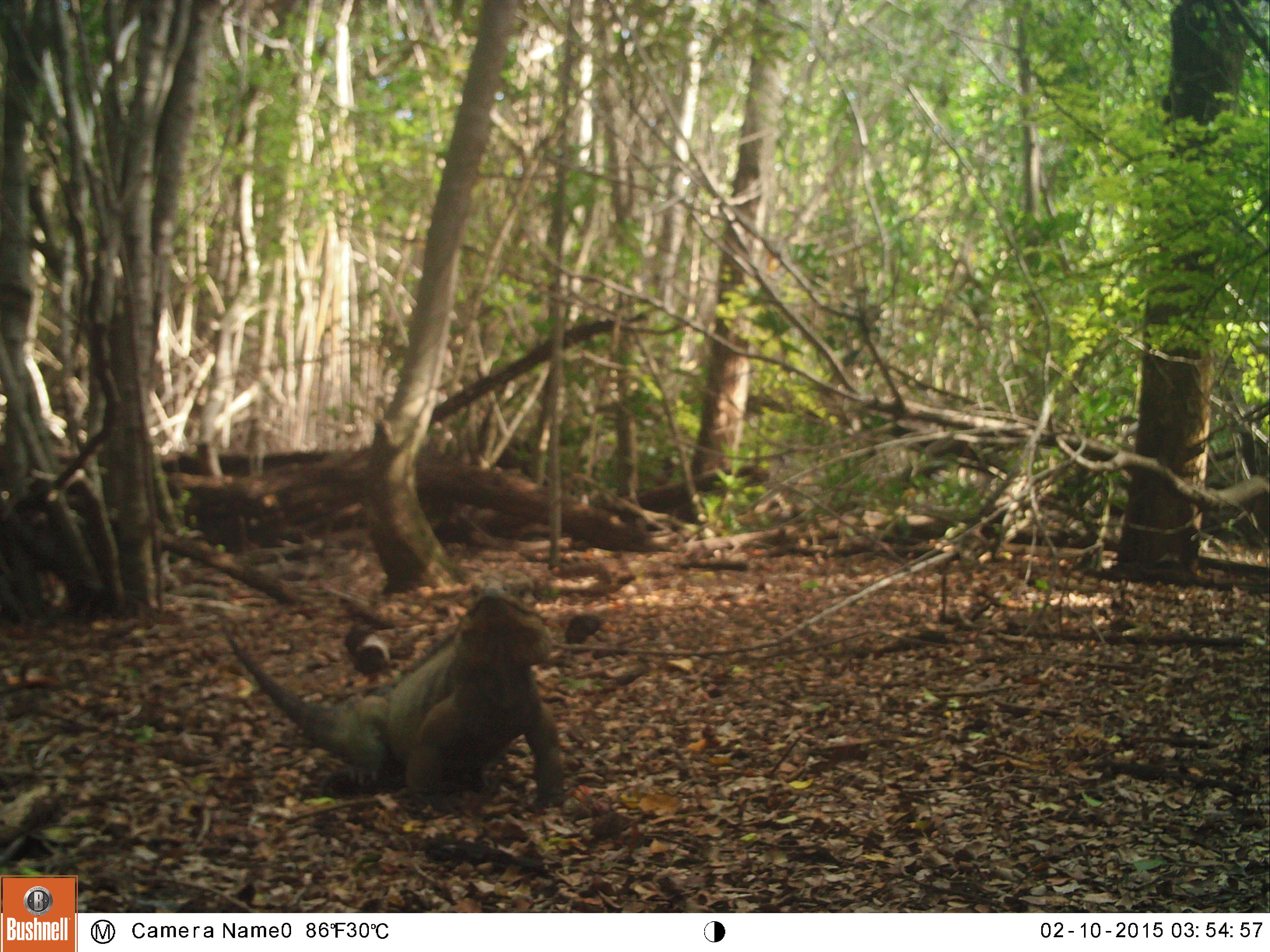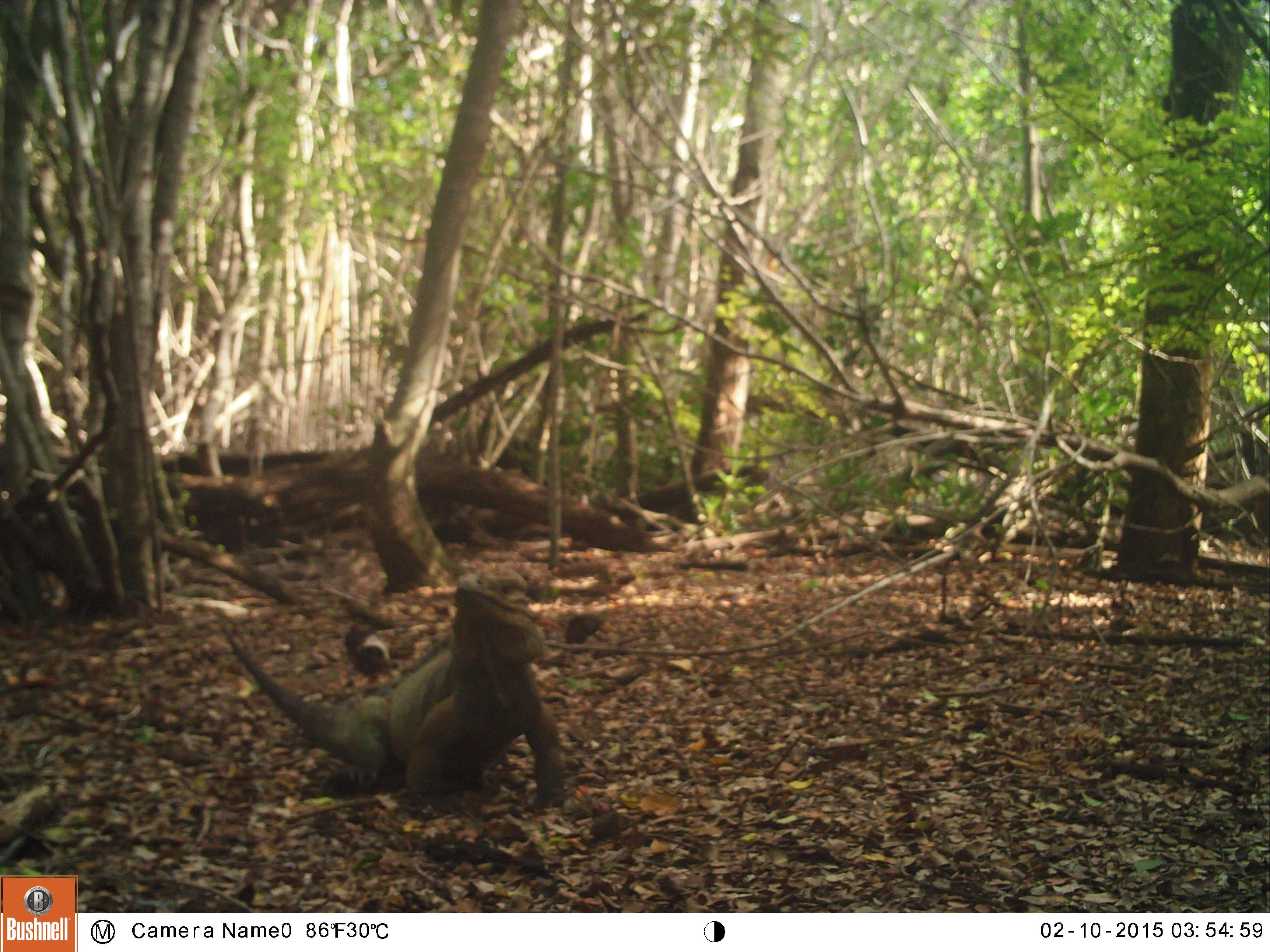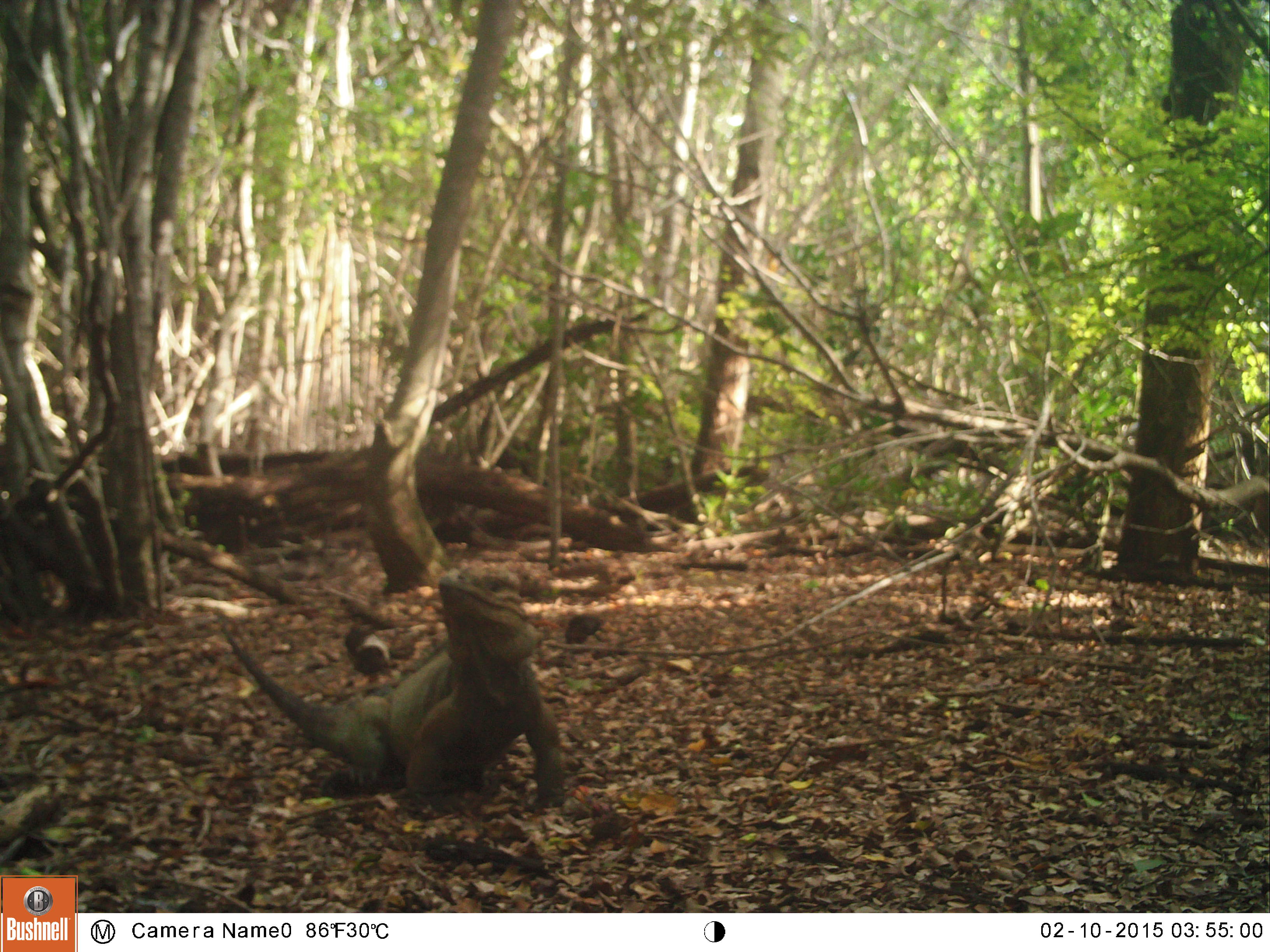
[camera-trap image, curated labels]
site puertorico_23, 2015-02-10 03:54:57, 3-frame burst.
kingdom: Animalia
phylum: Chordata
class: Reptilia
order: Squamata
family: Iguanidae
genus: Iguana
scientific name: Iguana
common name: typical iguanas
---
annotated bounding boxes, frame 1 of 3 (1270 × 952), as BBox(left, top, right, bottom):
iguana: BBox(223, 584, 590, 805)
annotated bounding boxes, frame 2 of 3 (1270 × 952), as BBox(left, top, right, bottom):
iguana: BBox(217, 582, 567, 808)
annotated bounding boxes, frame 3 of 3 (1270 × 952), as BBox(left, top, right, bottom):
iguana: BBox(214, 576, 567, 810)